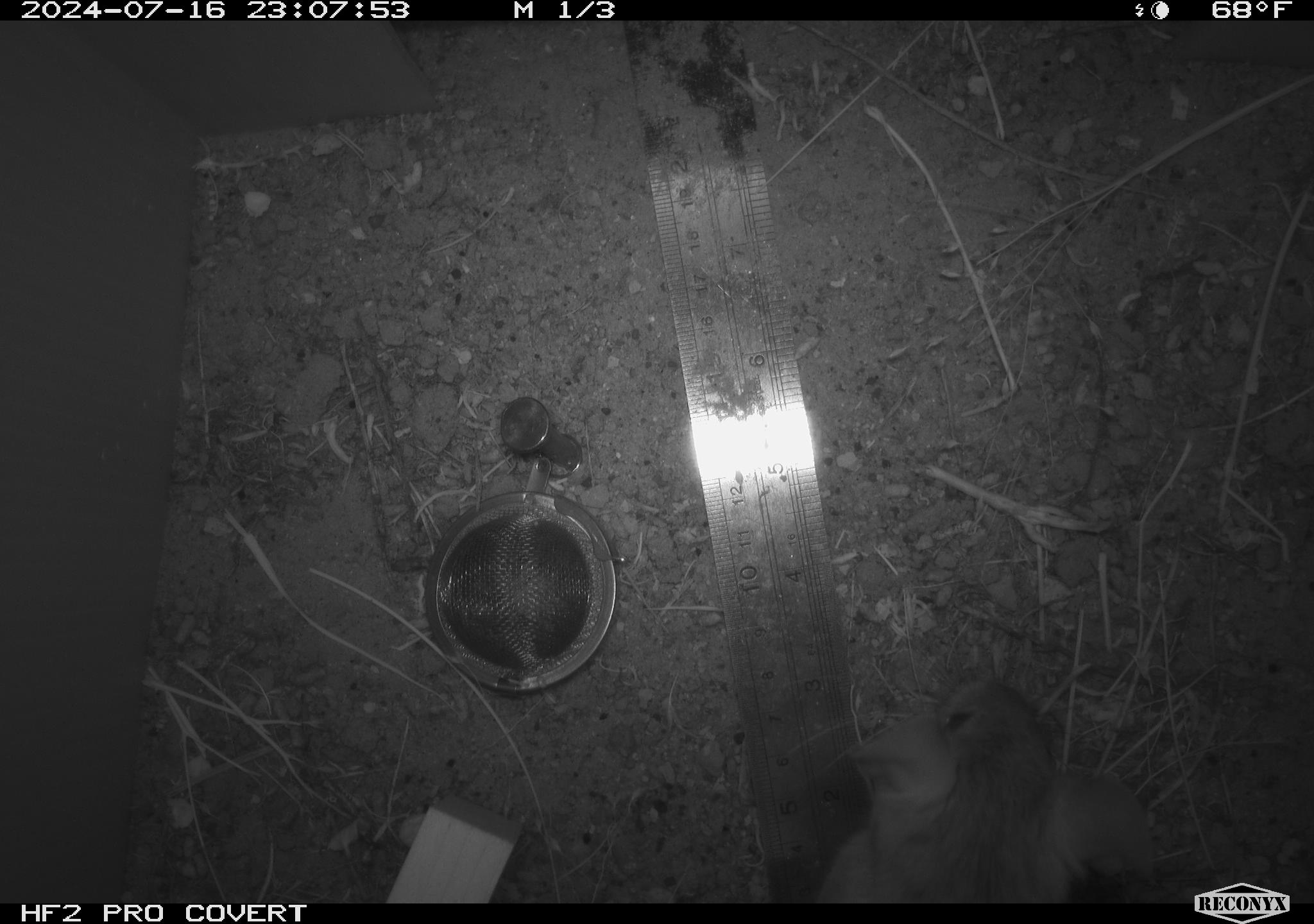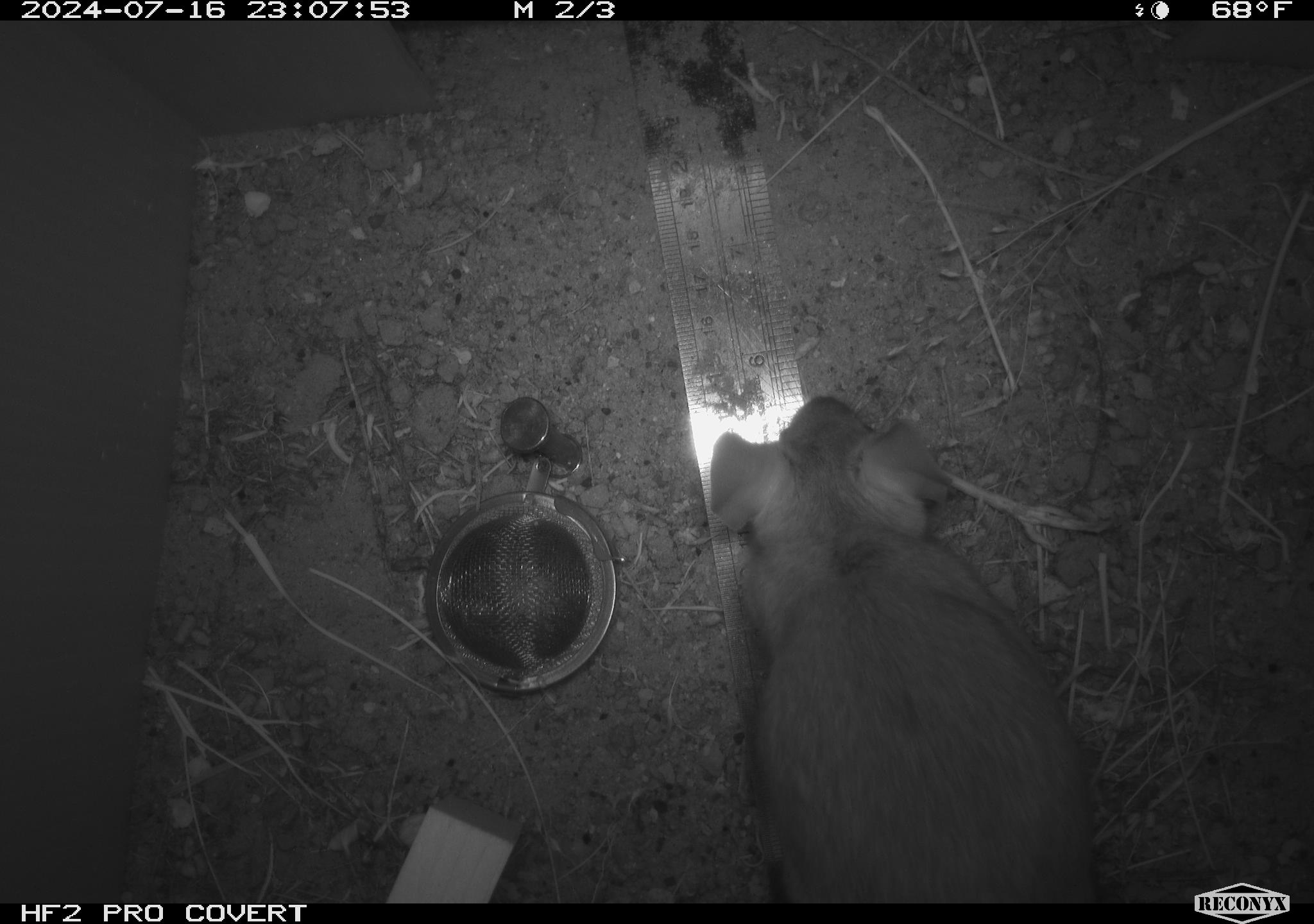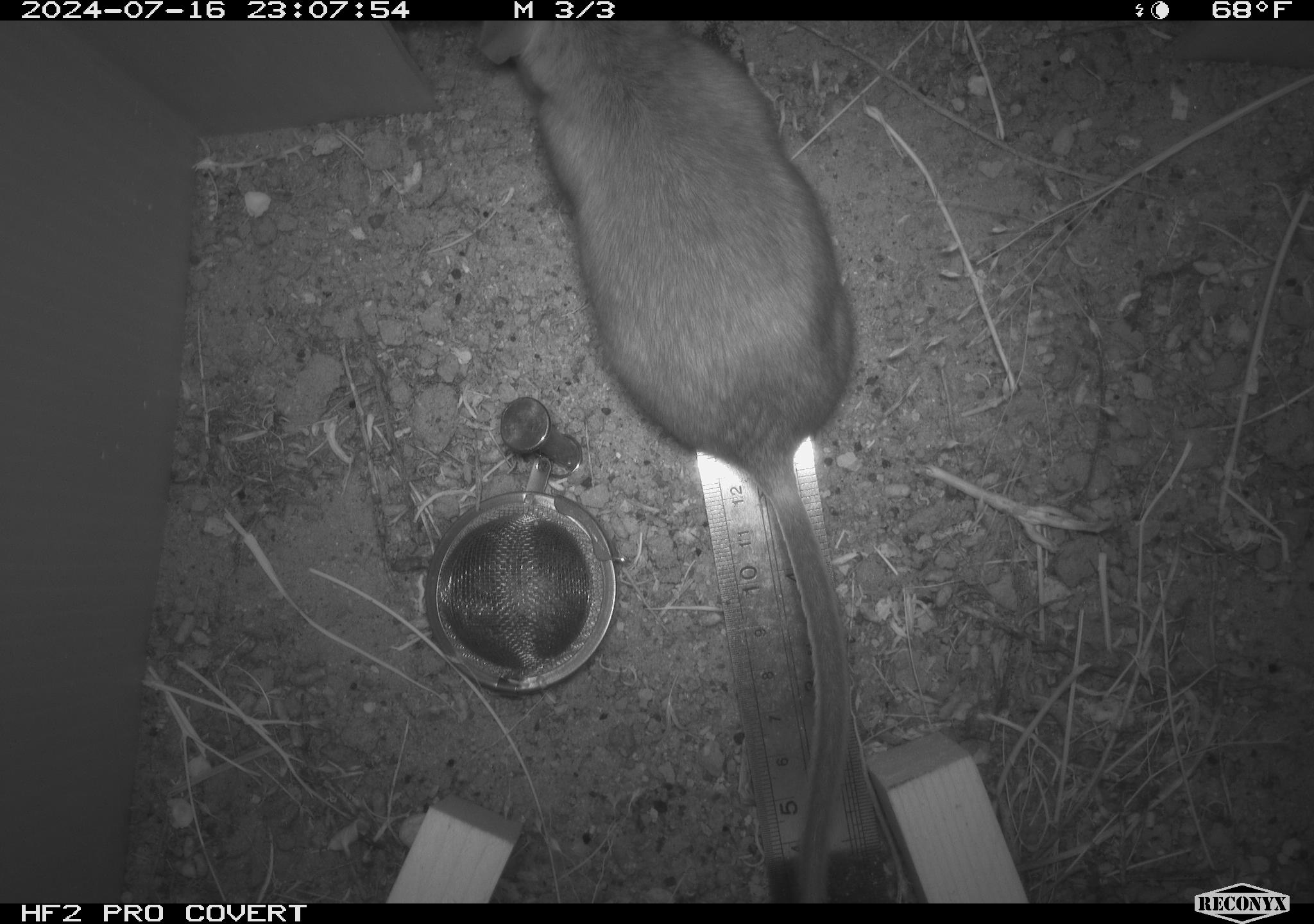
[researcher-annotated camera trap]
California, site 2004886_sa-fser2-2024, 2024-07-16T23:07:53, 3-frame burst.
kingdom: Animalia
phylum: Chordata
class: Mammalia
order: Rodentia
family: Cricetidae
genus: Neotoma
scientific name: Neotoma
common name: pack rat or woodrat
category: neotoma species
Neotoma species (pack rat or woodrat) (Neotoma).